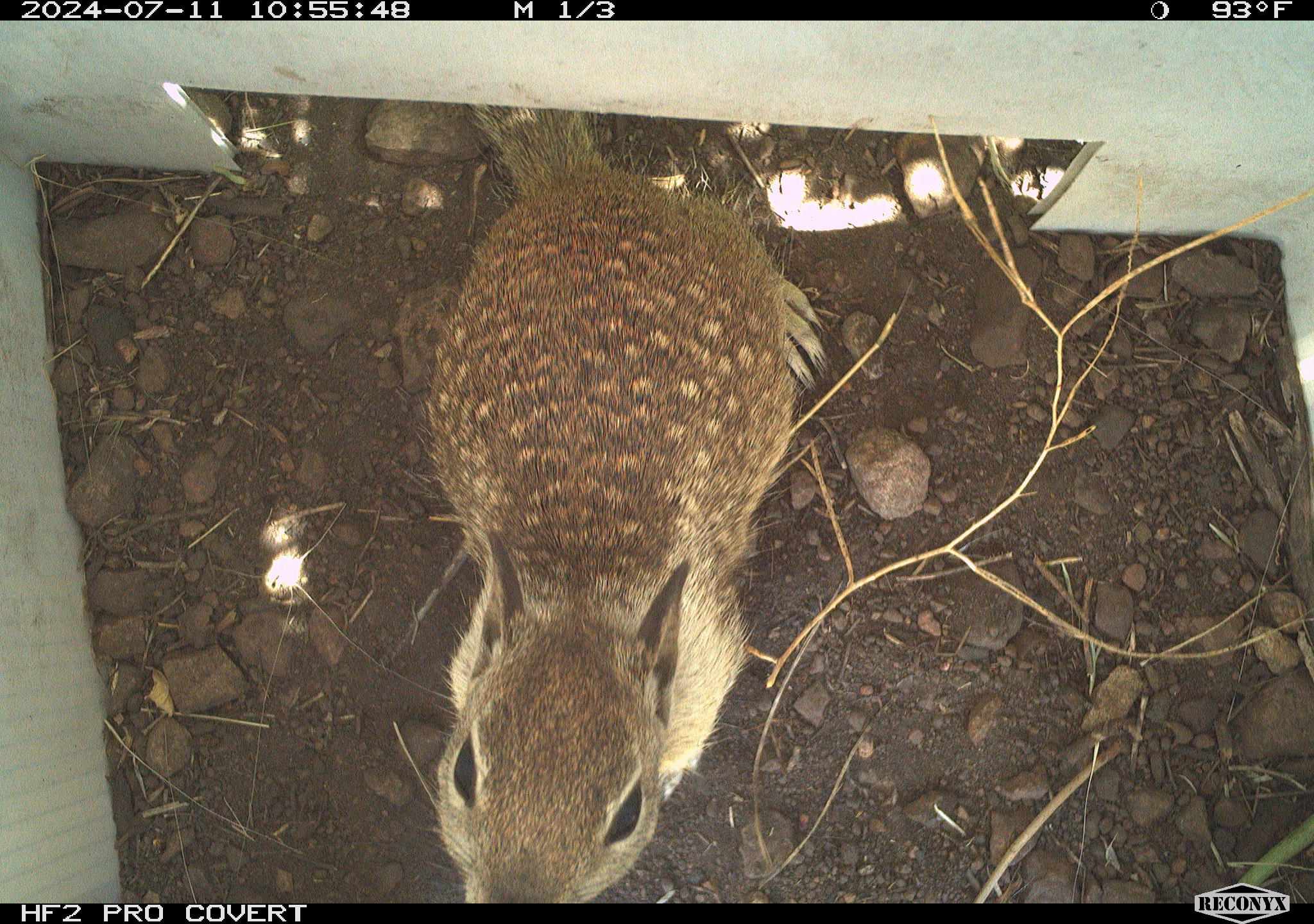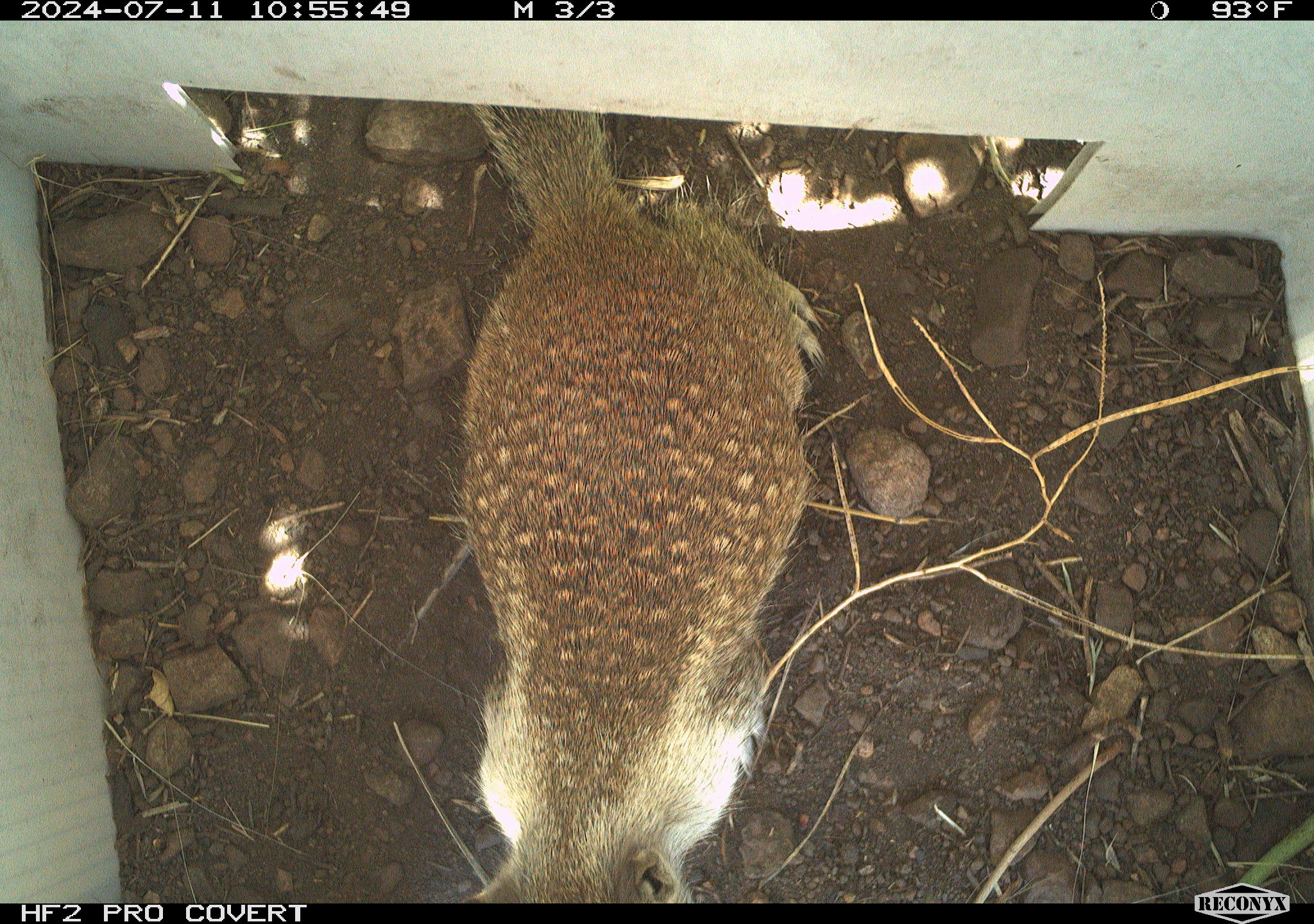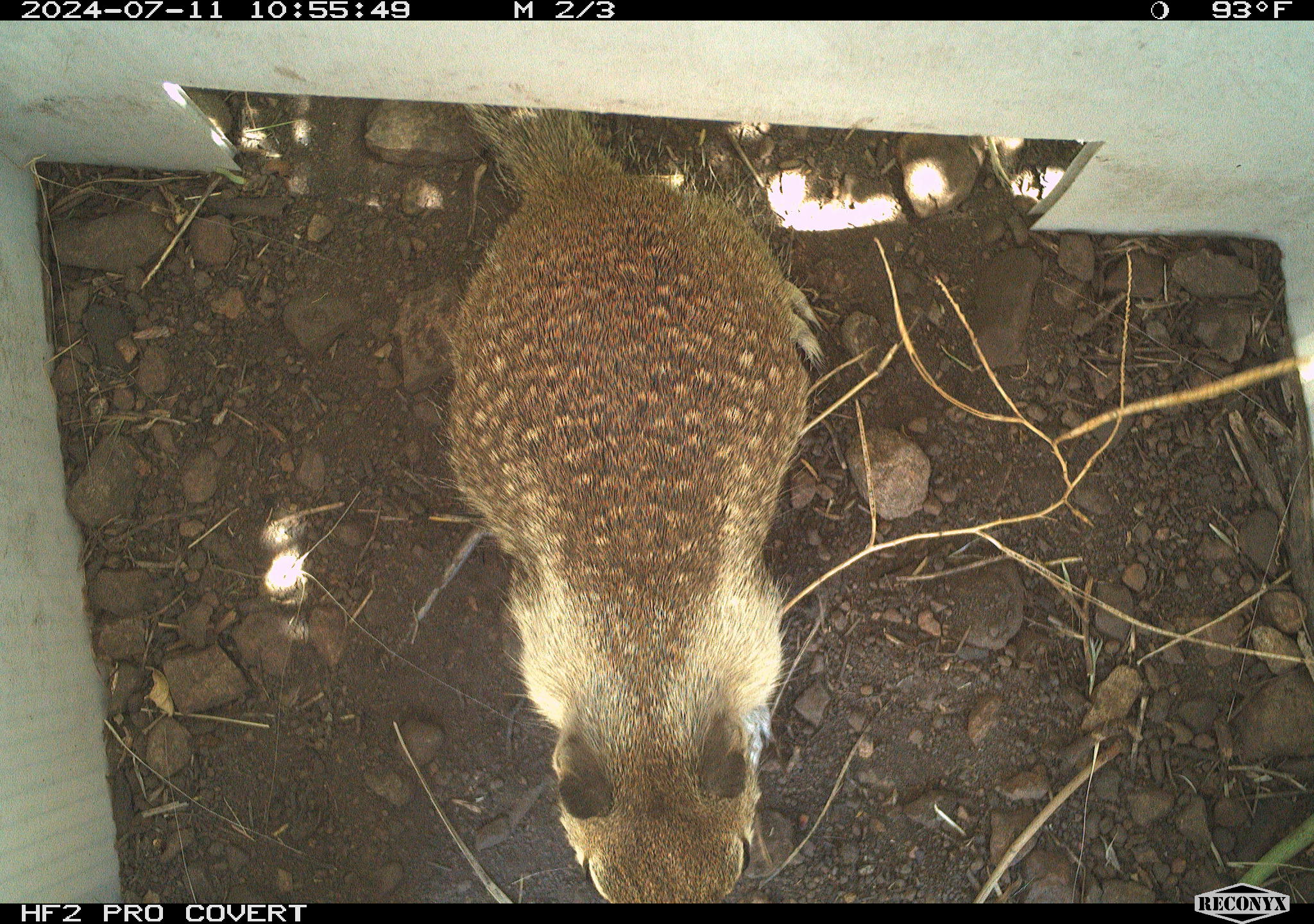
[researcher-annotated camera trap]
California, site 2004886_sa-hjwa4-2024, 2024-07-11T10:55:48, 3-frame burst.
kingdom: Animalia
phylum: Chordata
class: Mammalia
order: Rodentia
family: Sciuridae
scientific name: Sciuridae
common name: squirrels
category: sciuridae family